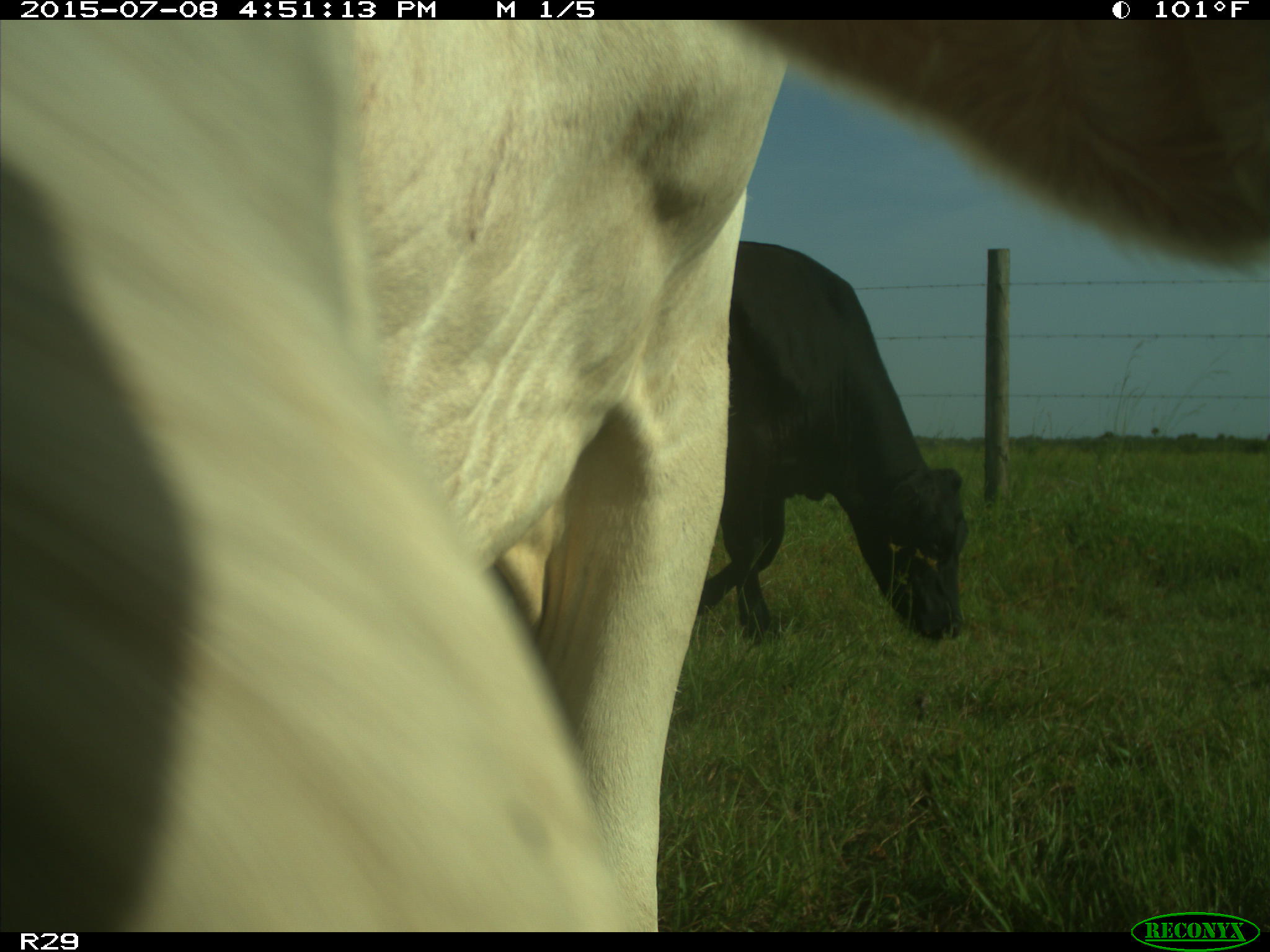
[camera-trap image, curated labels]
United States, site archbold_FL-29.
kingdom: Animalia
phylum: Chordata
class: Mammalia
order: Artiodactyla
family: Bovidae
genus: Bos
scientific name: Bos taurus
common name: domestic cow